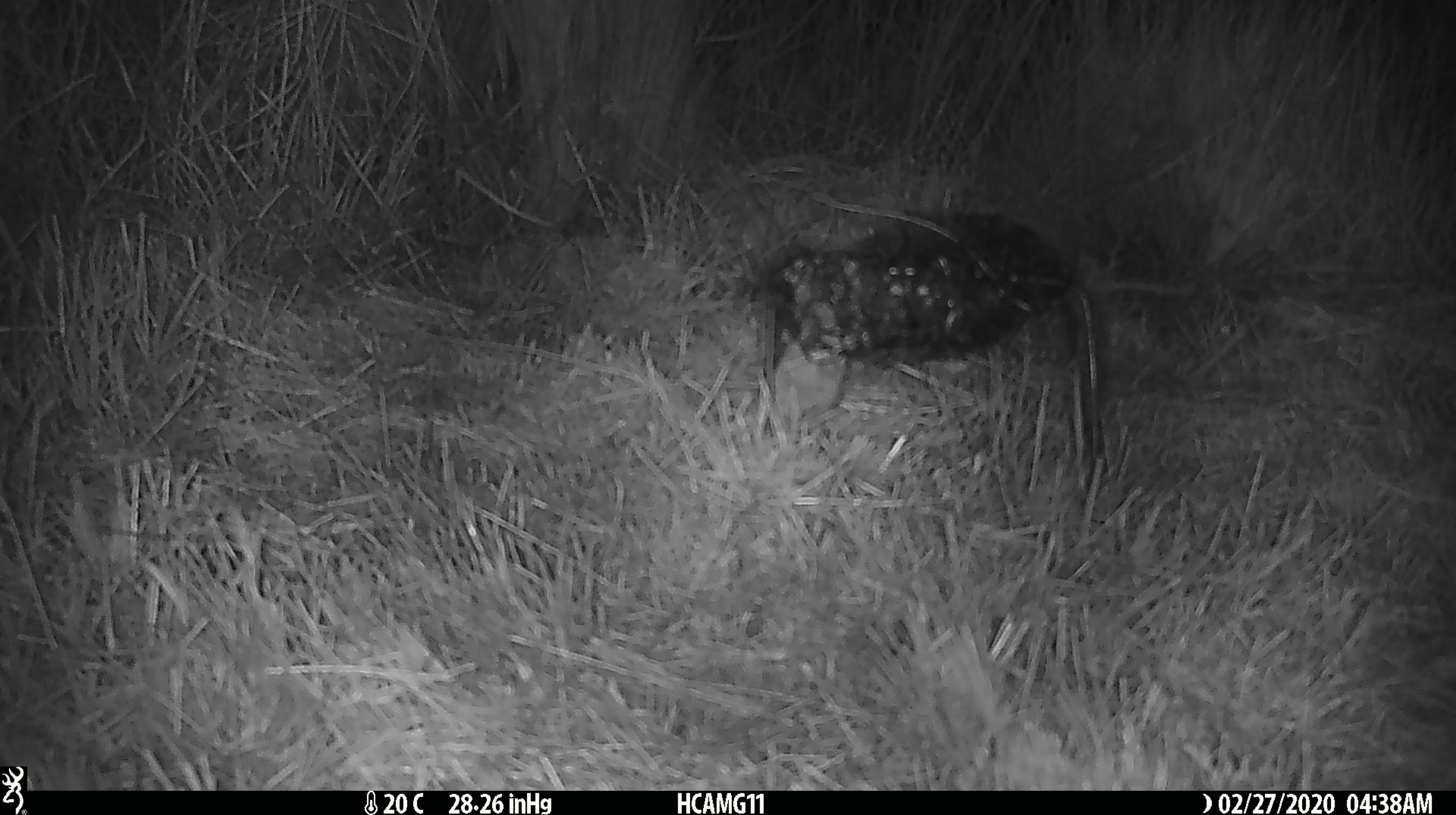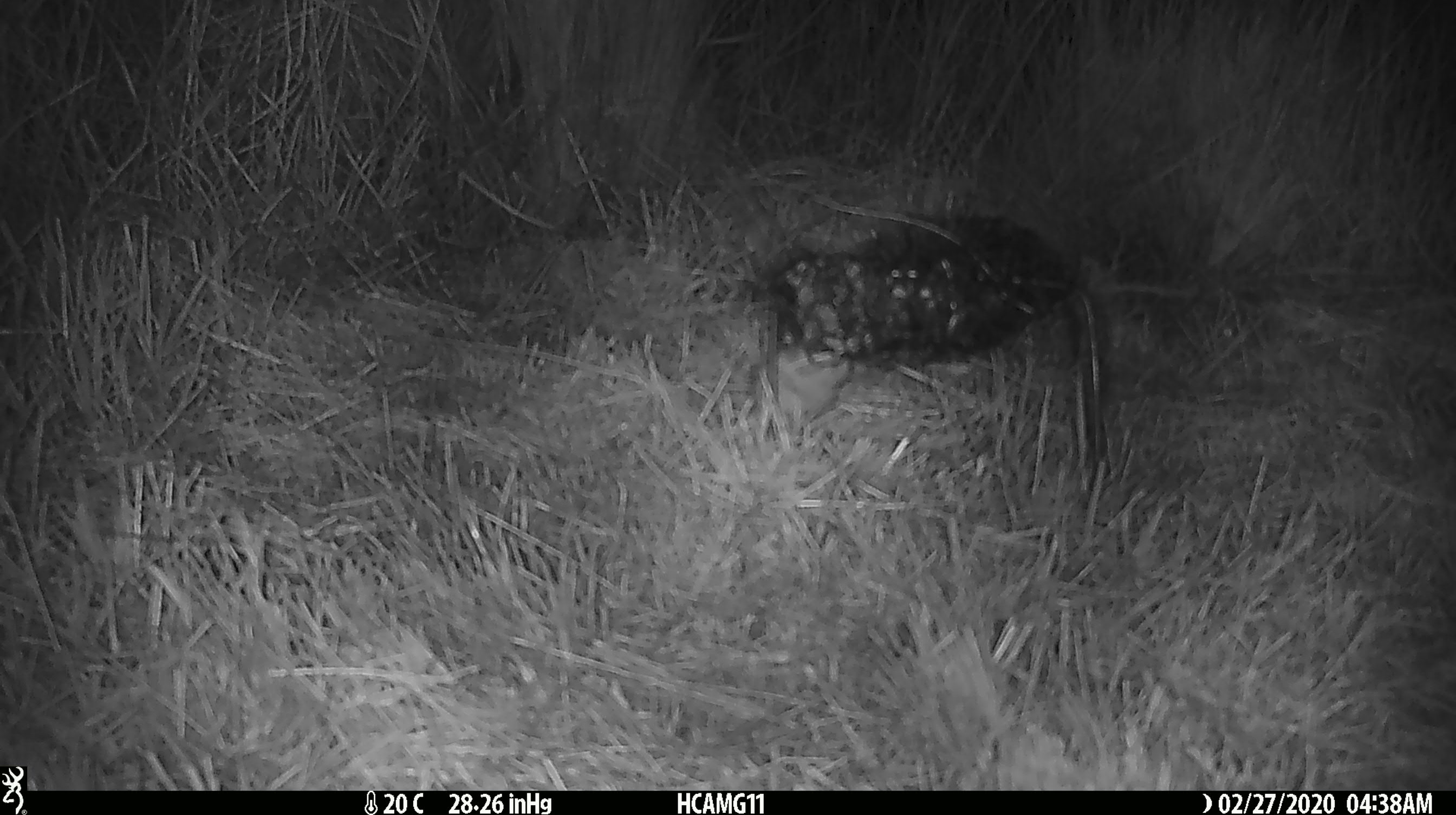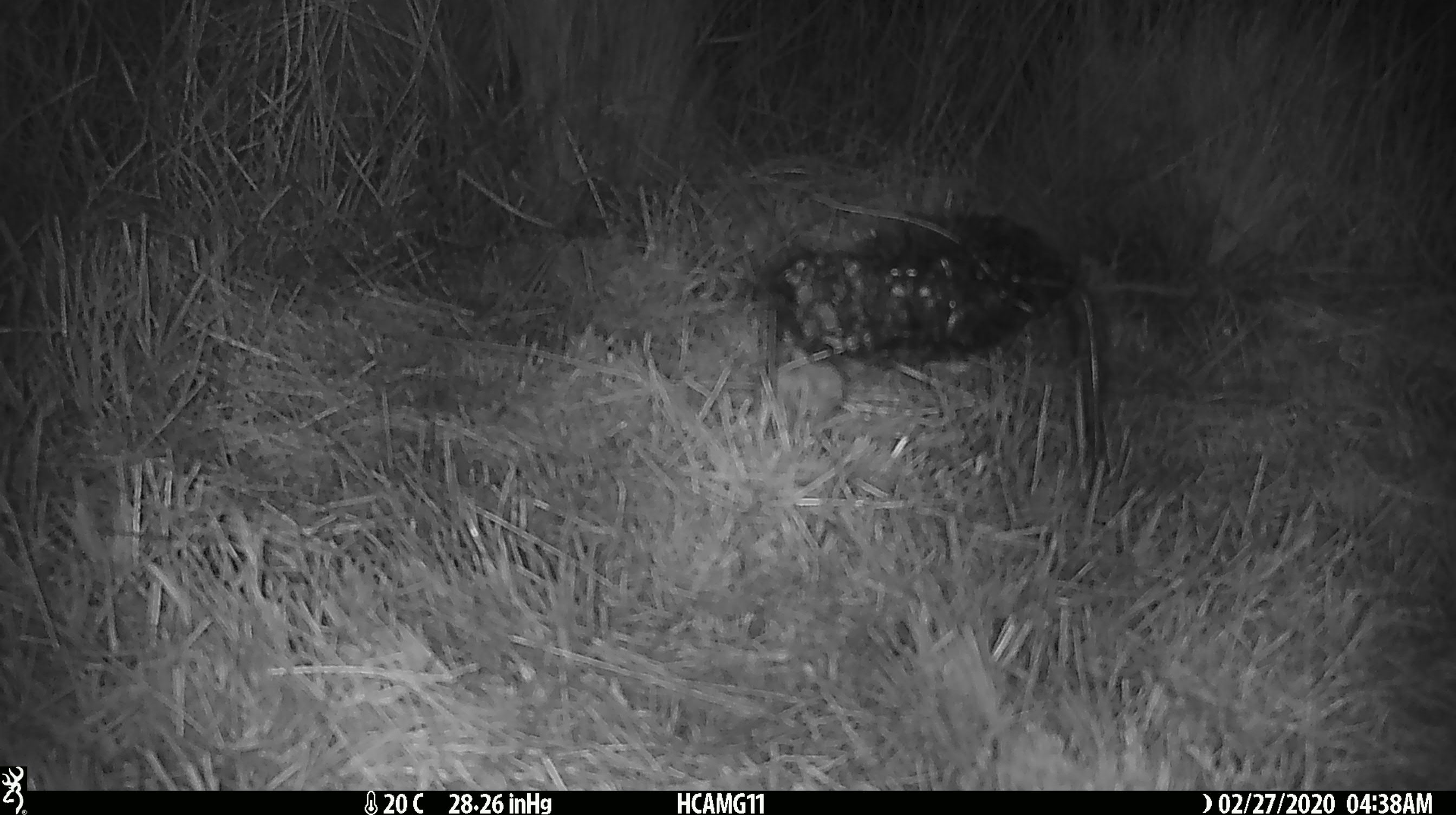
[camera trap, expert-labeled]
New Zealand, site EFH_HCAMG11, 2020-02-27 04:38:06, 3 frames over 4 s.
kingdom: Animalia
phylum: Chordata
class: Mammalia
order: Rodentia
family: Muridae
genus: Mus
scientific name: Mus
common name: mouse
Mouse (Mus).